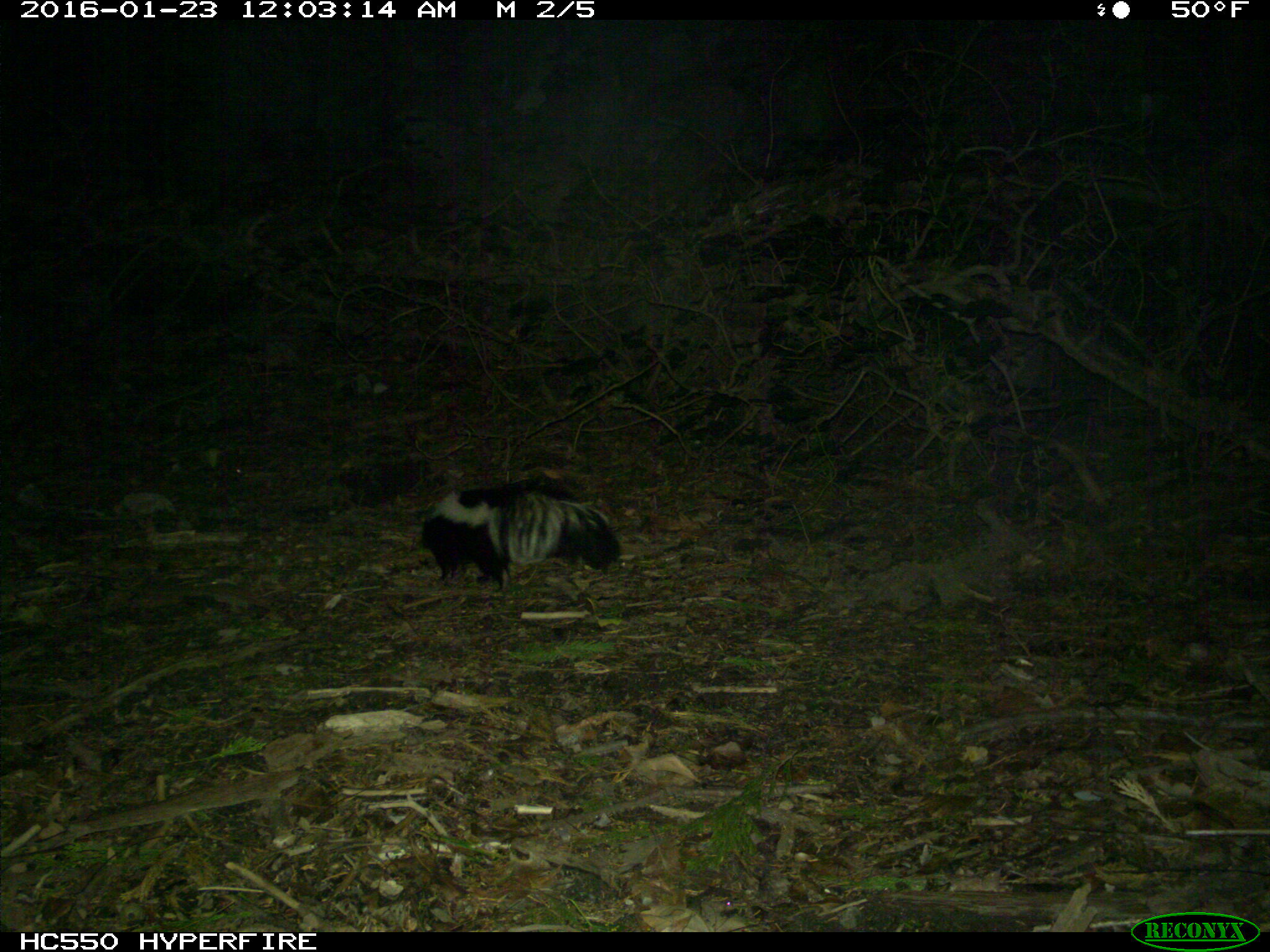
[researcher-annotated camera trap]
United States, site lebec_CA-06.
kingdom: Animalia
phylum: Chordata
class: Mammalia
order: Carnivora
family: Mephitidae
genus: Mephitis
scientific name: Mephitis mephitis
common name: striped skunk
Mephitis mephitis (striped skunk).